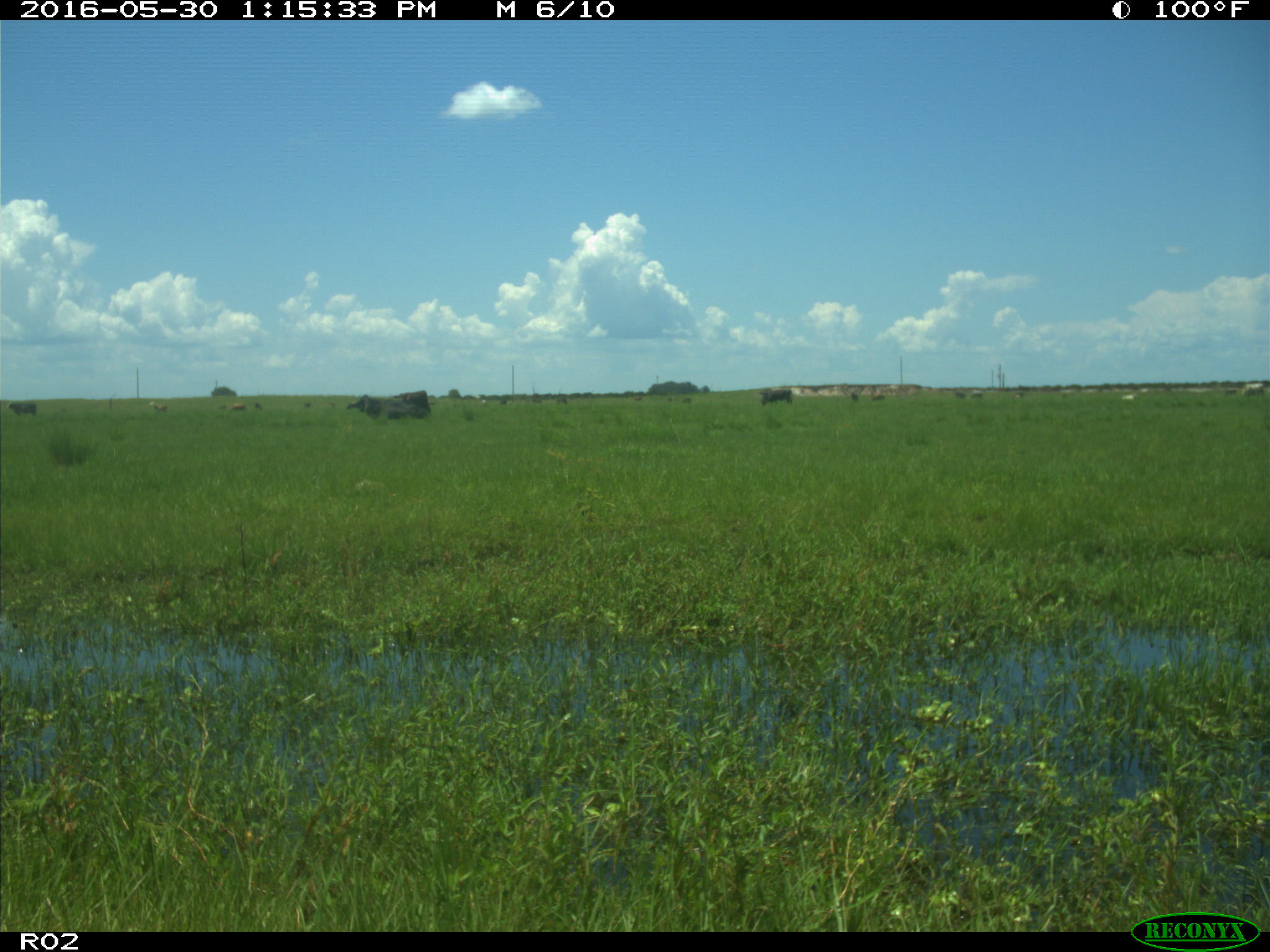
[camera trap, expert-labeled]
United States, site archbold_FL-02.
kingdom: Animalia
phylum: Chordata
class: Mammalia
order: Artiodactyla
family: Bovidae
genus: Bos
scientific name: Bos taurus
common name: domestic cow